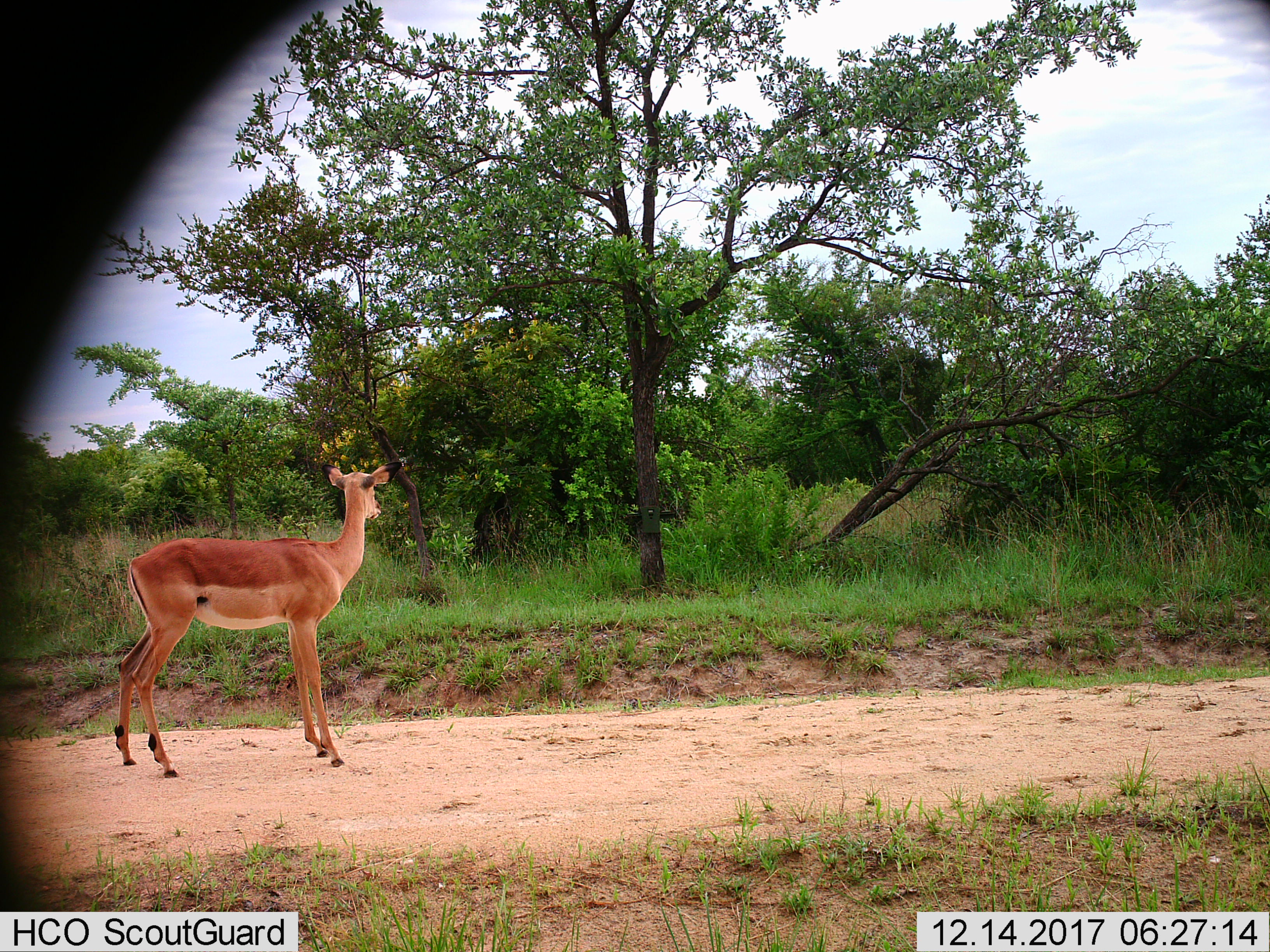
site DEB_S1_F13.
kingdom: Animalia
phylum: Chordata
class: Mammalia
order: Artiodactyla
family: Bovidae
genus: Aepyceros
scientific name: Aepyceros melampus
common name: impala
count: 1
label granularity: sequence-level